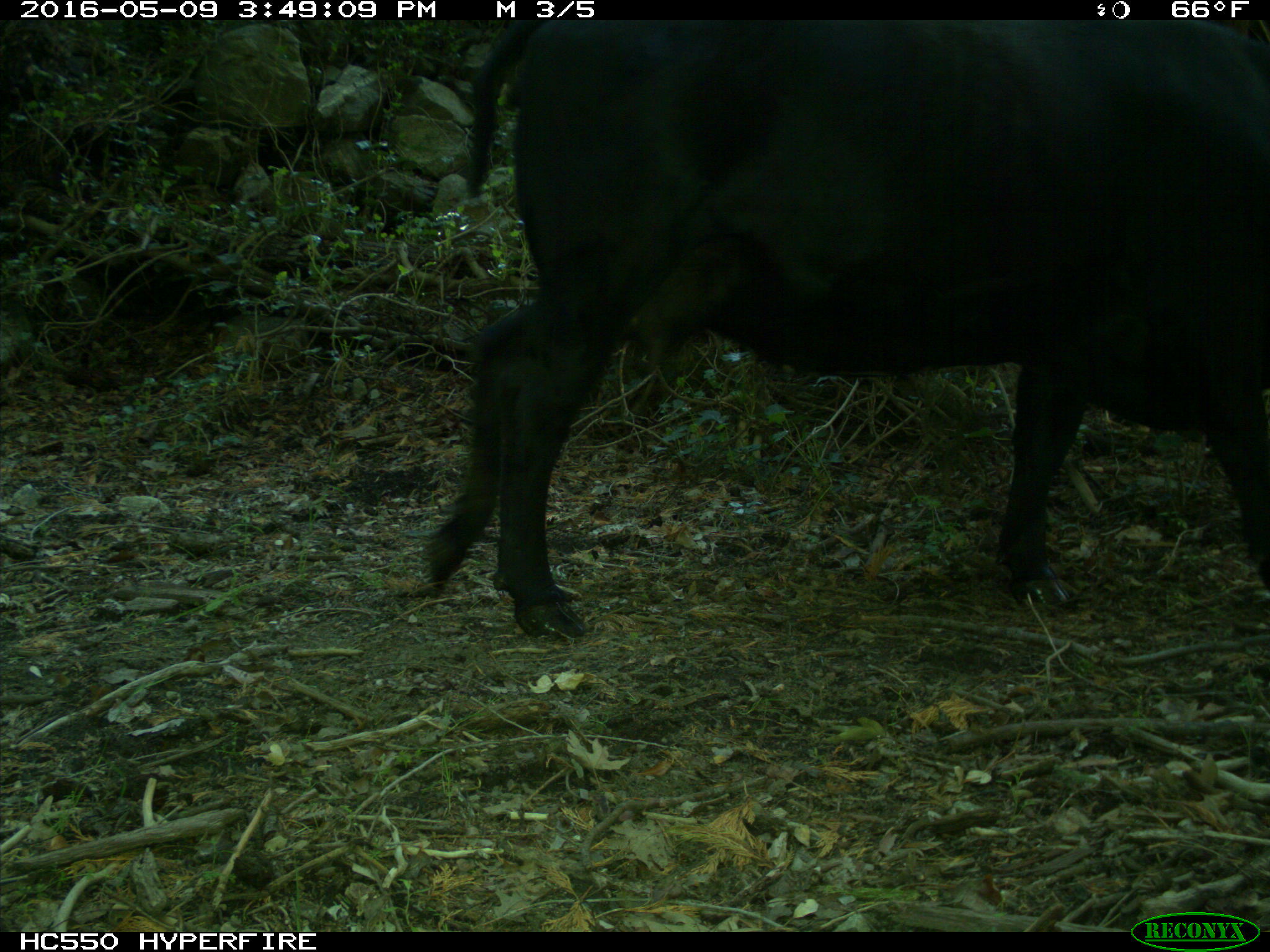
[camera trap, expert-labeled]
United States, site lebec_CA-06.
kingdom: Animalia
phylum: Chordata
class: Mammalia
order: Artiodactyla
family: Bovidae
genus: Bos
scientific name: Bos taurus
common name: domestic cow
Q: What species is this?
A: Bos taurus (domestic cow).